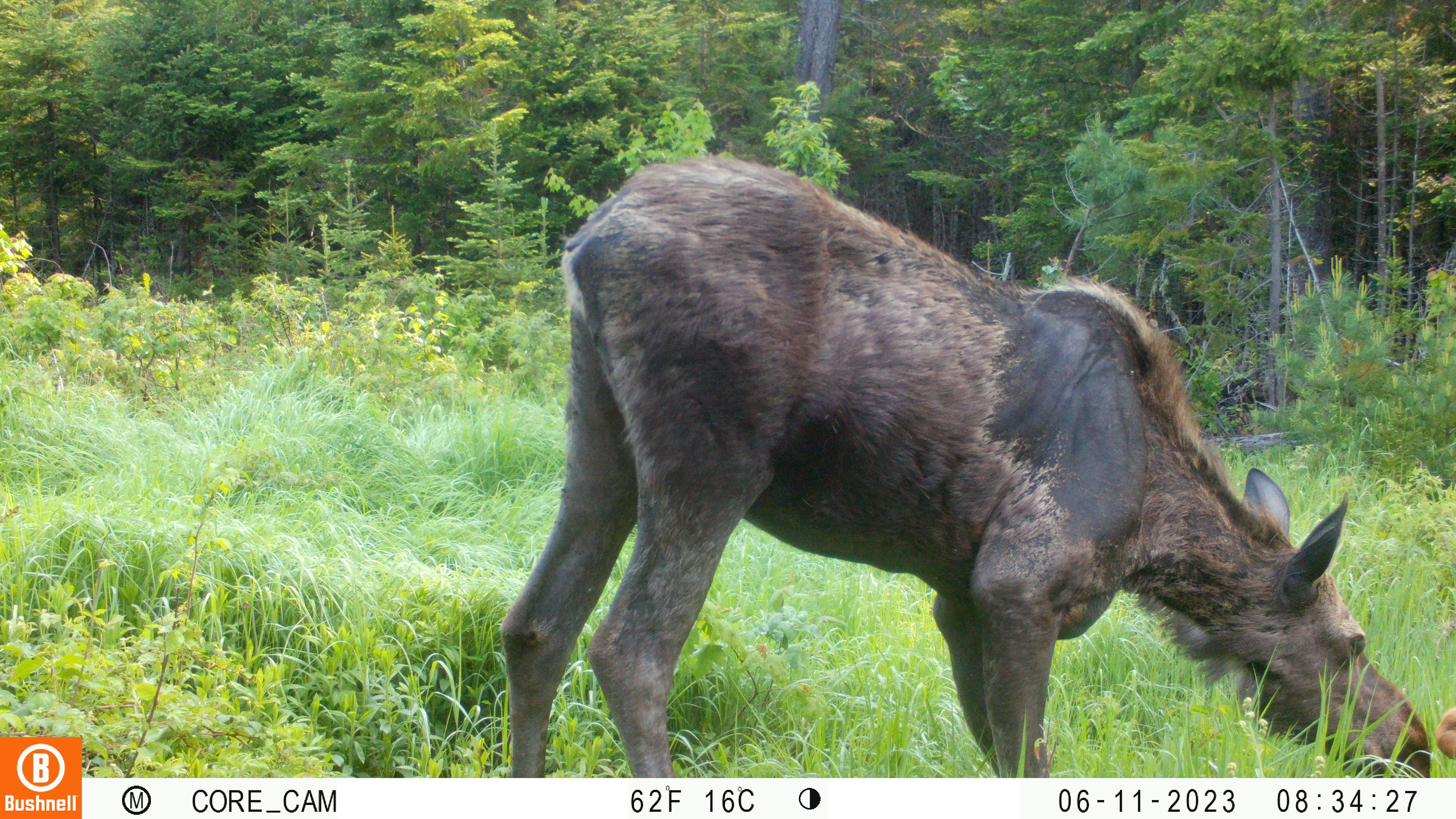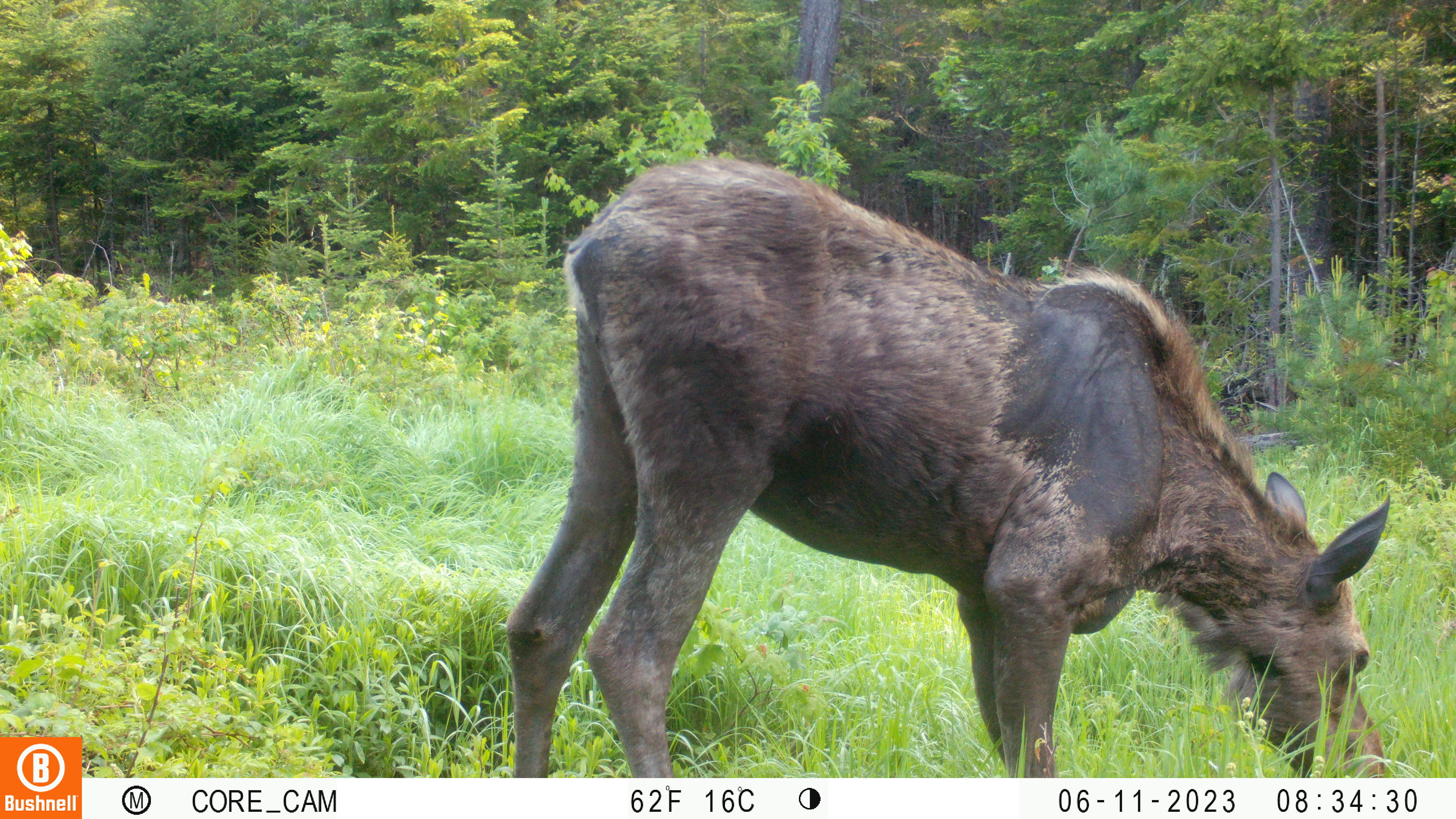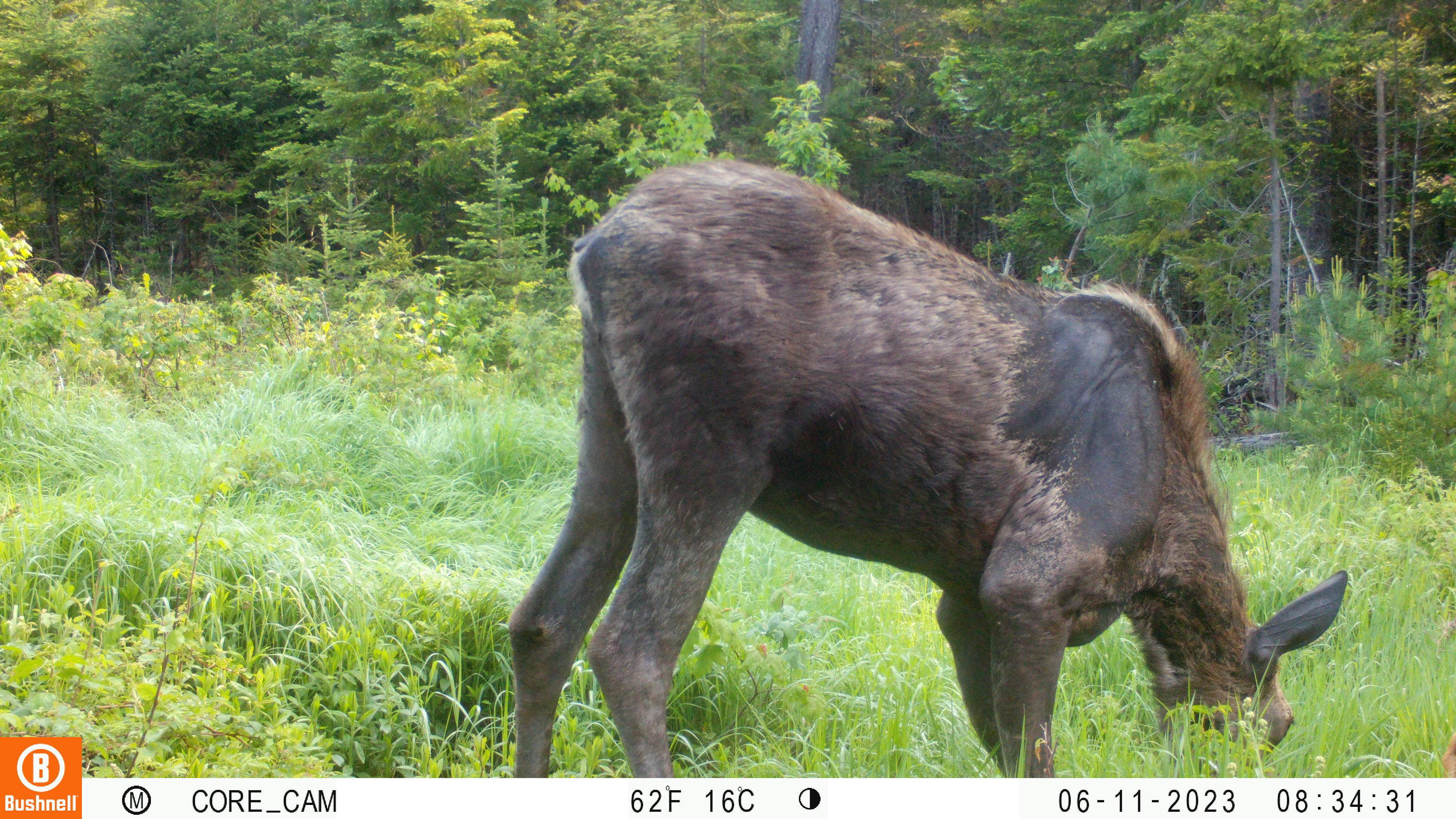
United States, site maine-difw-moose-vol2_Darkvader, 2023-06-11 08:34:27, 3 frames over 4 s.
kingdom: Animalia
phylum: Chordata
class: Mammalia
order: Artiodactyla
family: Cervidae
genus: Alces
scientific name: Alces alces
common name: moose